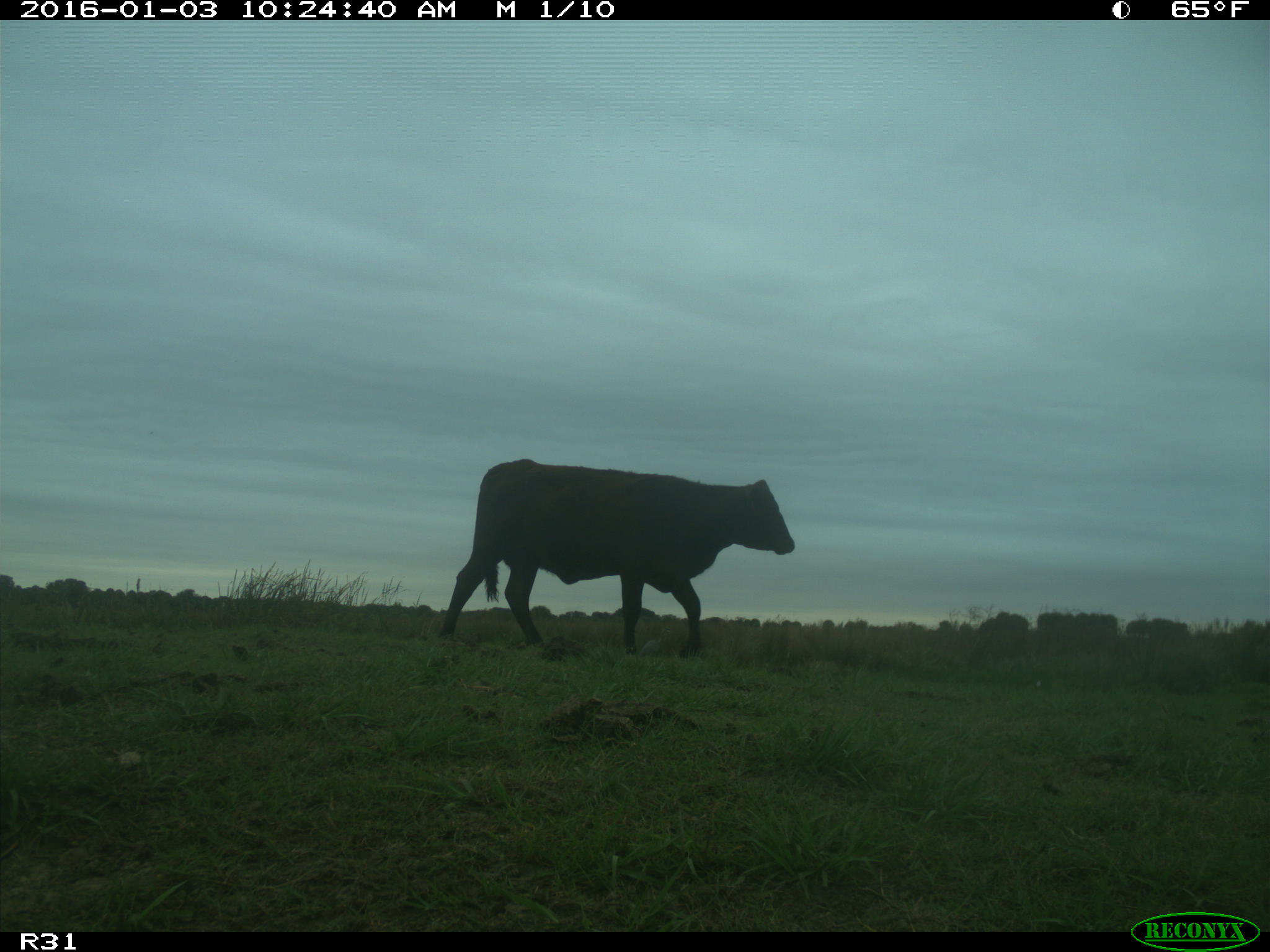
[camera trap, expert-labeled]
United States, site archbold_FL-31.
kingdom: Animalia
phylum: Chordata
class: Mammalia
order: Artiodactyla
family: Bovidae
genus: Bos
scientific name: Bos taurus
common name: domestic cow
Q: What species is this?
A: Bos taurus (domestic cow).